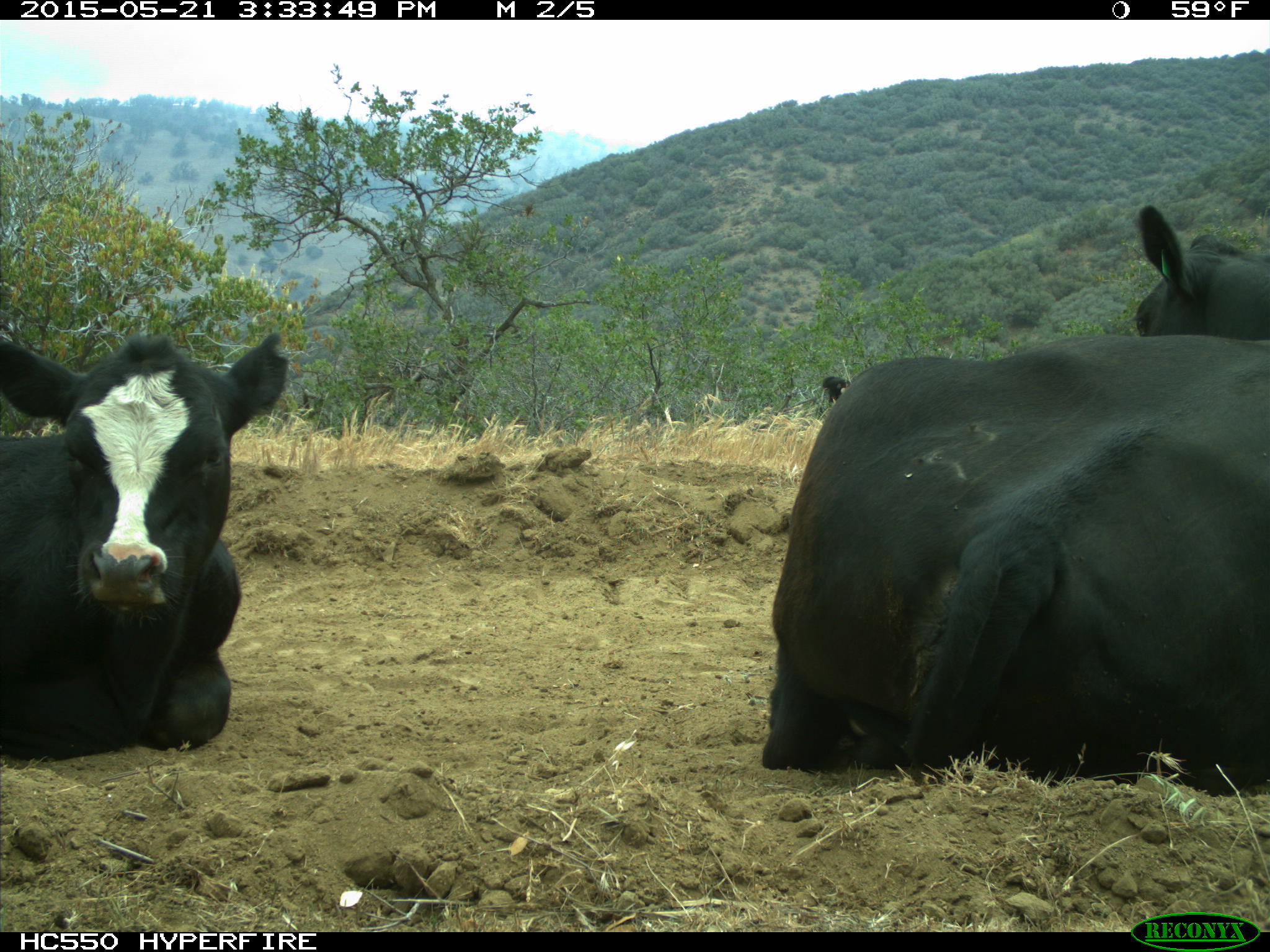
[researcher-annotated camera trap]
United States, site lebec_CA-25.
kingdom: Animalia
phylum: Chordata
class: Mammalia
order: Artiodactyla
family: Bovidae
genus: Bos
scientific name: Bos taurus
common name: domestic cow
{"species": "Bos taurus (domestic cow)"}